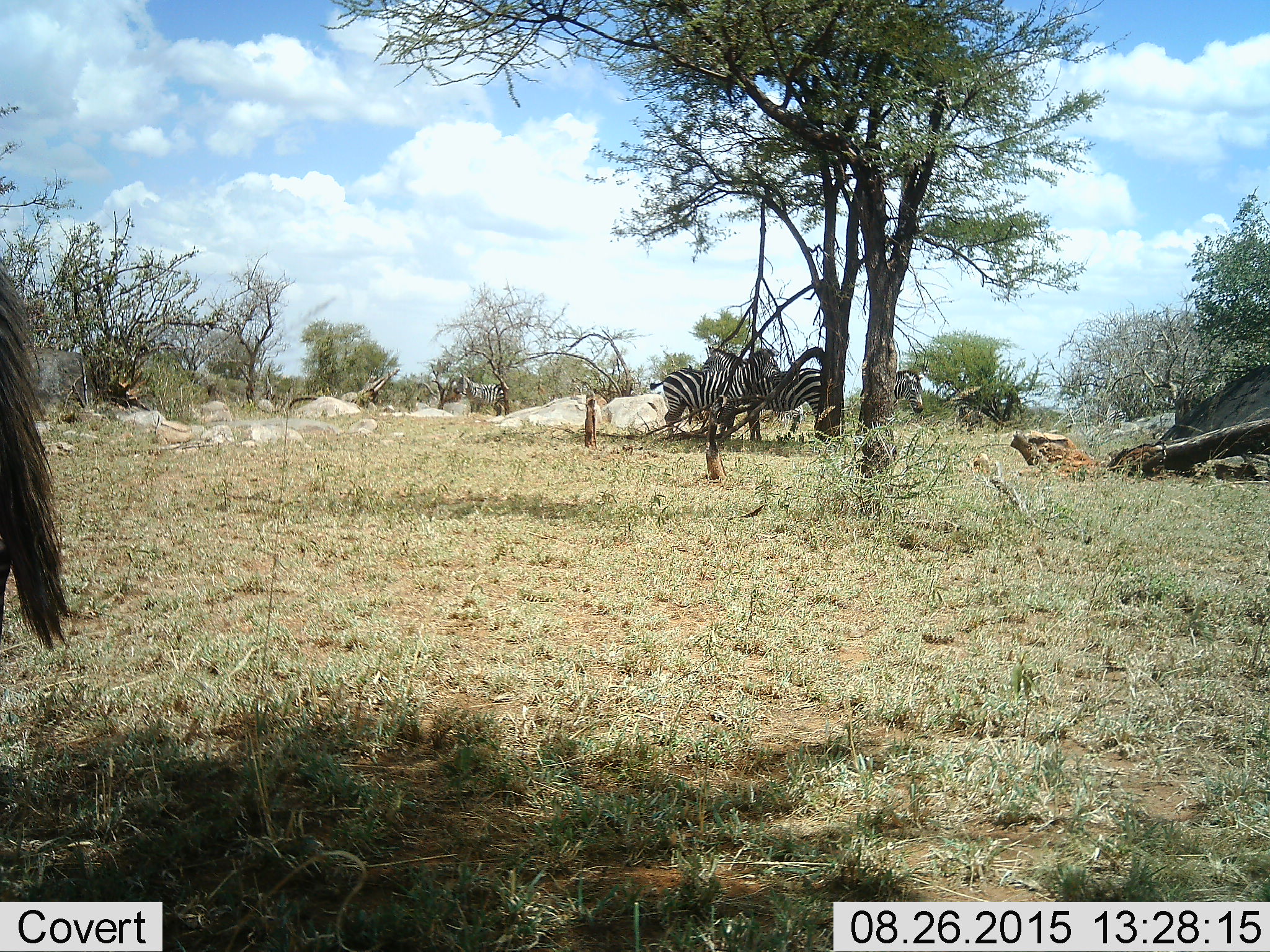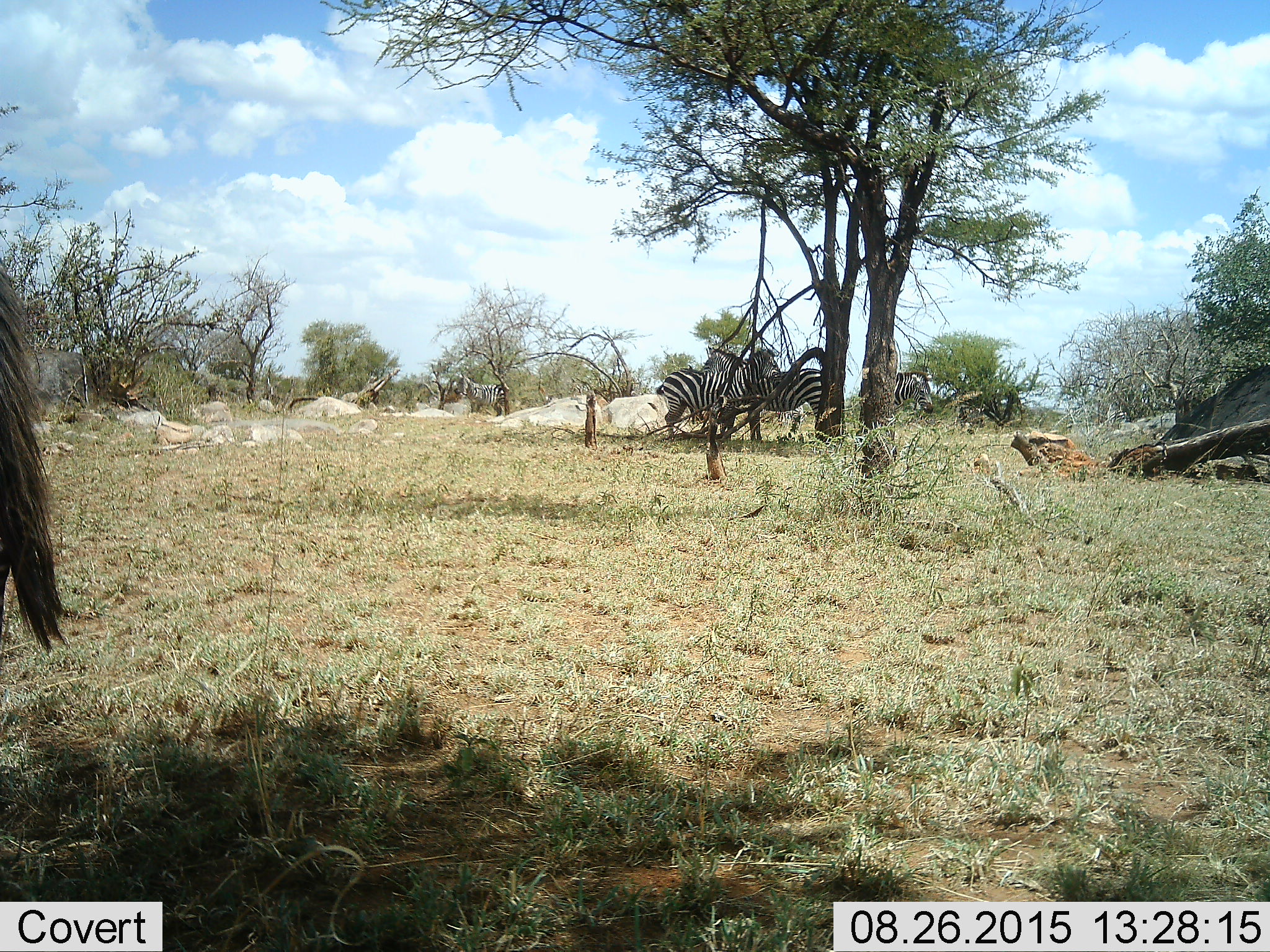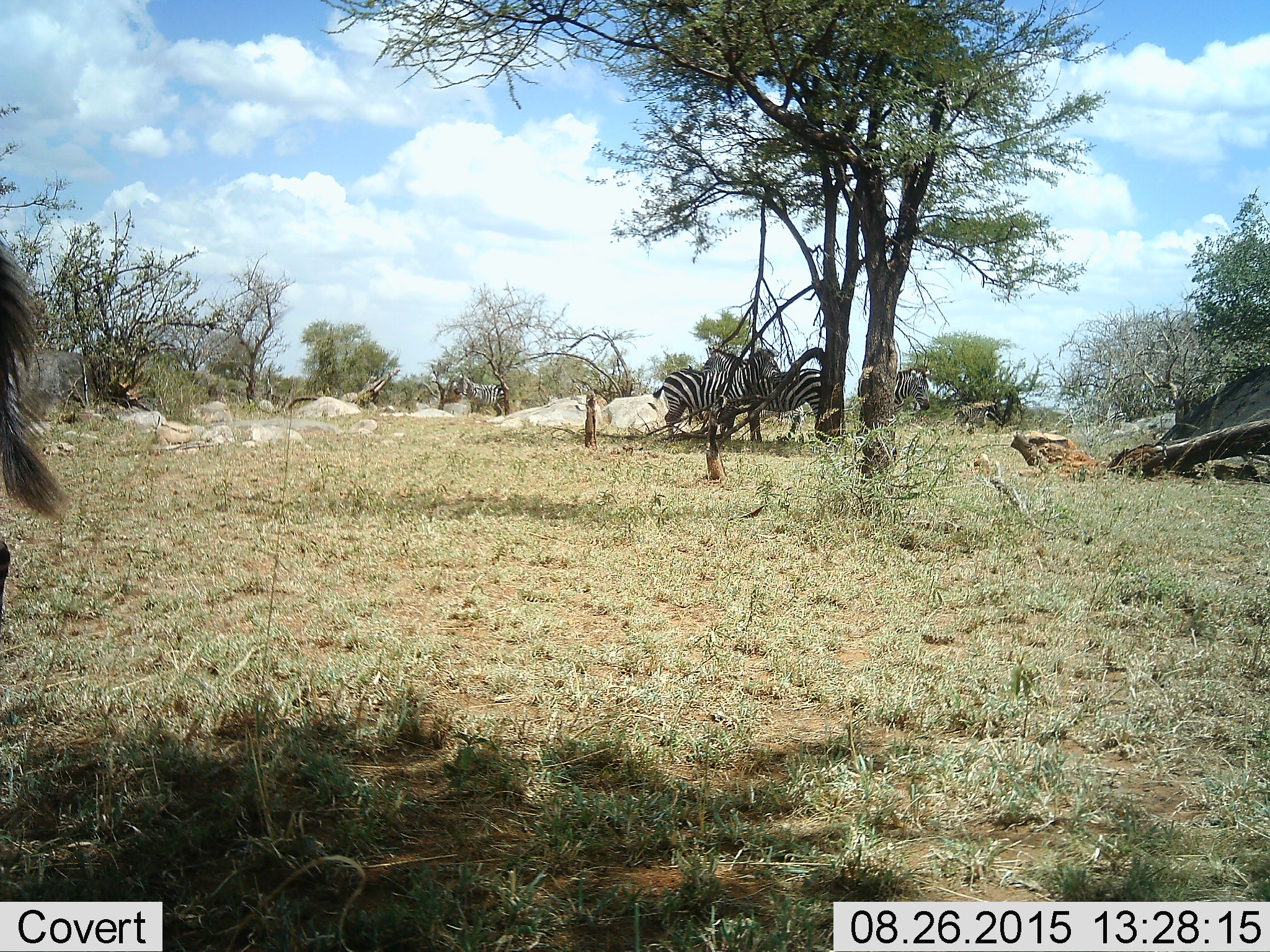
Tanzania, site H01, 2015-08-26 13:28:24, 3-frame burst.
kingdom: Animalia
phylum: Chordata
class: Mammalia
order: Perissodactyla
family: Equidae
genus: Equus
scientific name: Equus quagga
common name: plains zebra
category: zebra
Zebra (plains zebra) (Equus quagga), count 4. Behavior (volunteer vote fractions): standing 100%, resting 0%, moving 27%, interacting 18%. Young present (vote fraction): 0%. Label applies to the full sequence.